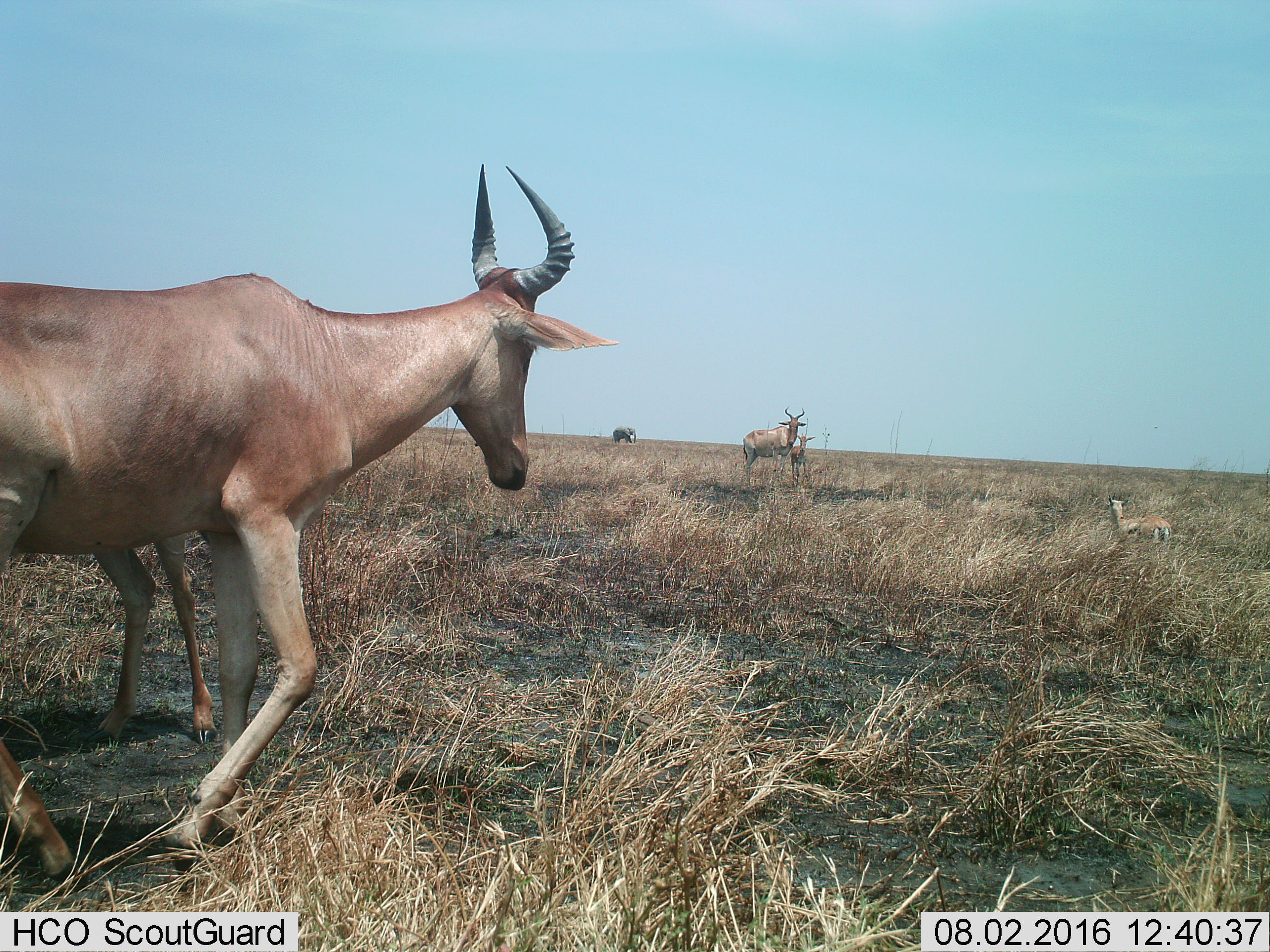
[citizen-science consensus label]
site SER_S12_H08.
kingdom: Animalia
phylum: Chordata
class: Mammalia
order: Proboscidea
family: Elephantidae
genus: Loxodonta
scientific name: Loxodonta africana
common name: african bush elephant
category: elephant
Elephant (african bush elephant) (Loxodonta africana), count 1. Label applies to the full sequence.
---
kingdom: Animalia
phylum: Chordata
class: Mammalia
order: Artiodactyla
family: Bovidae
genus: Alcelaphus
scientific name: Alcelaphus buselaphus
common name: hartebeest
Hartebeest (Alcelaphus buselaphus), count 4. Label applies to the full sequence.